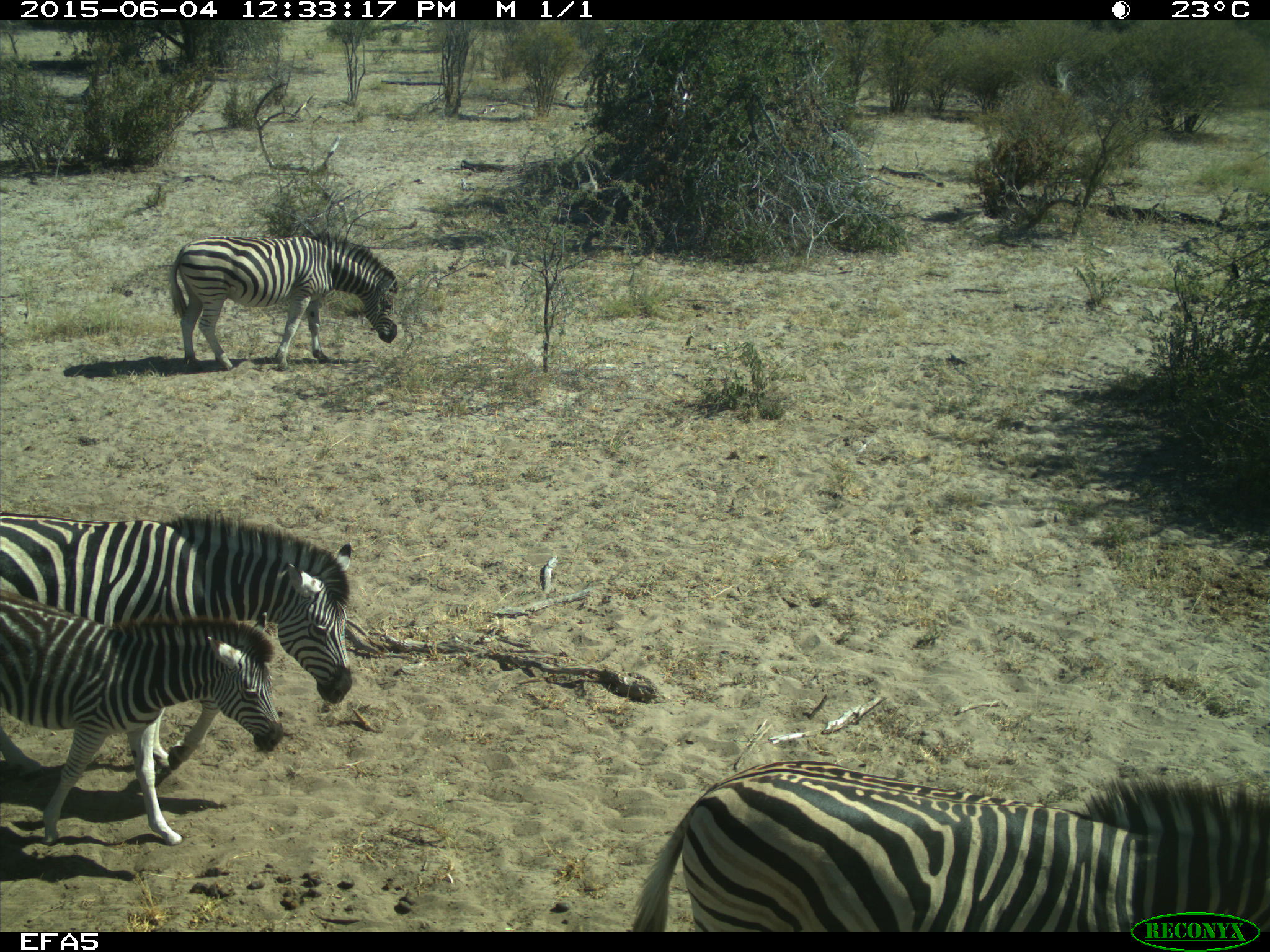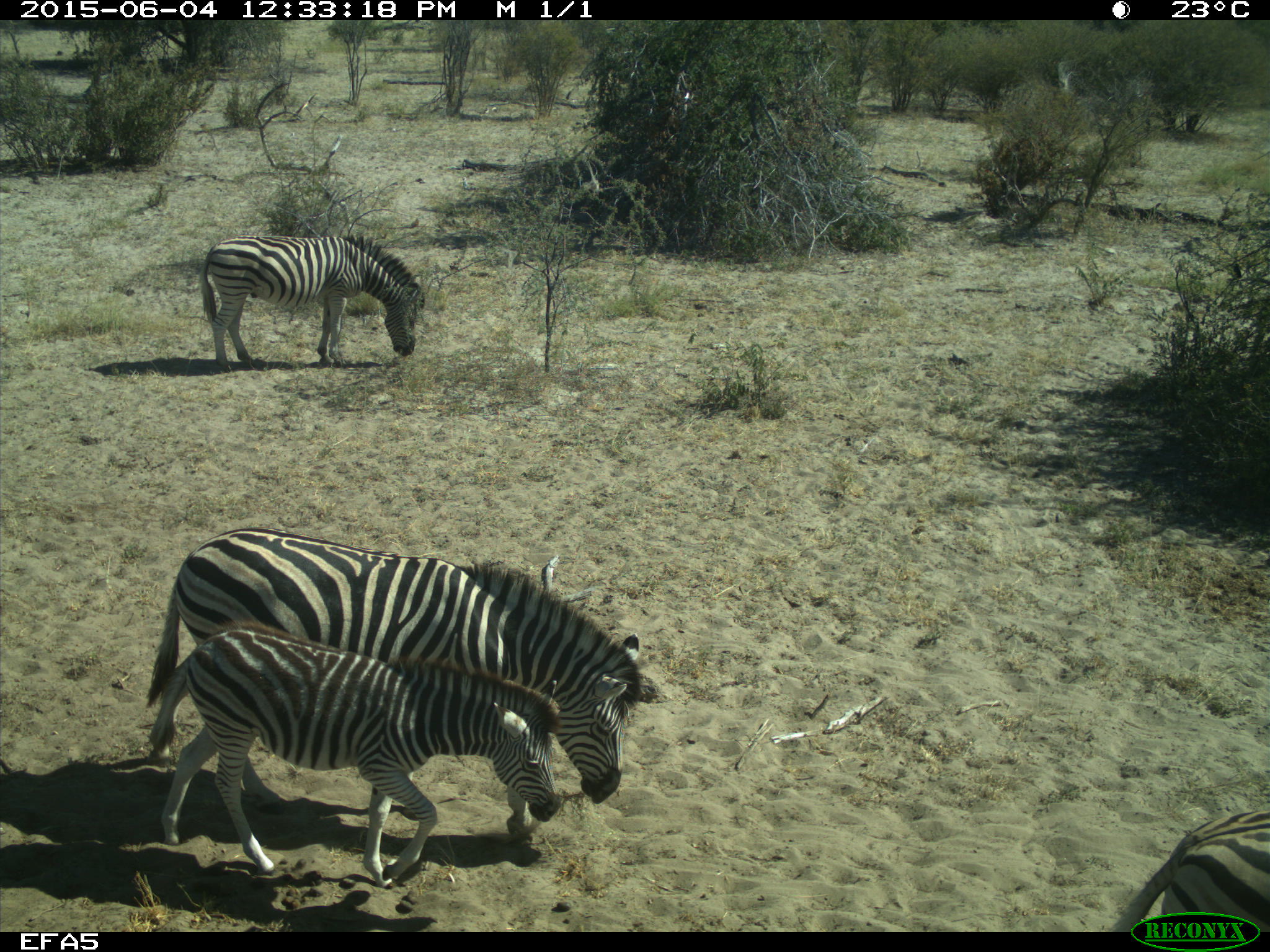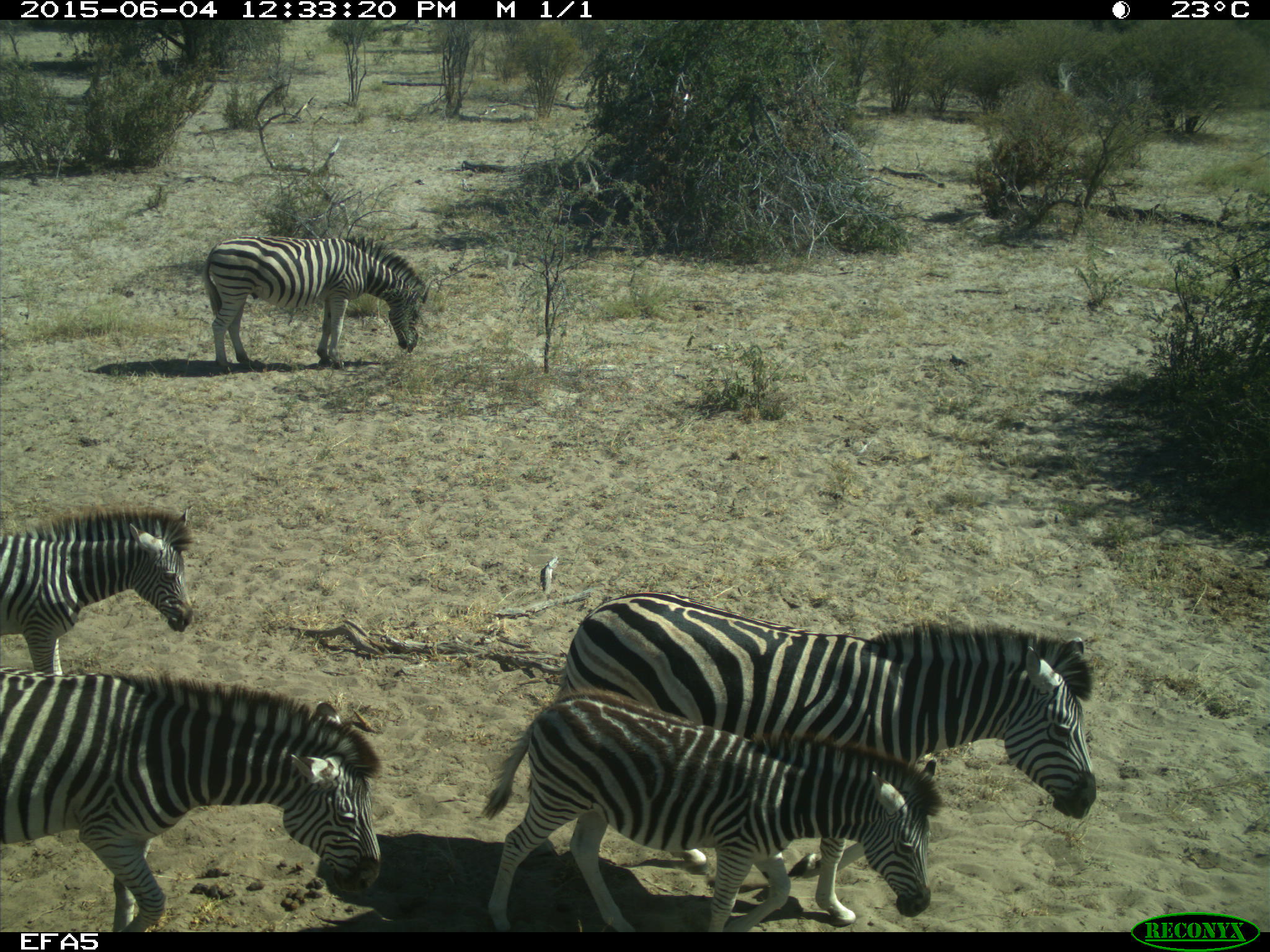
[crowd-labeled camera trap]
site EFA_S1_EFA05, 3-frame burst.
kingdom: Animalia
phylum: Chordata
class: Mammalia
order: Perissodactyla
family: Equidae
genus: Equus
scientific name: Equus quagga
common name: plains zebra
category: zebraplains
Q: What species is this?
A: Zebraplains (plains zebra) (Equus quagga).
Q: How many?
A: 6.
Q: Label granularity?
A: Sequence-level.